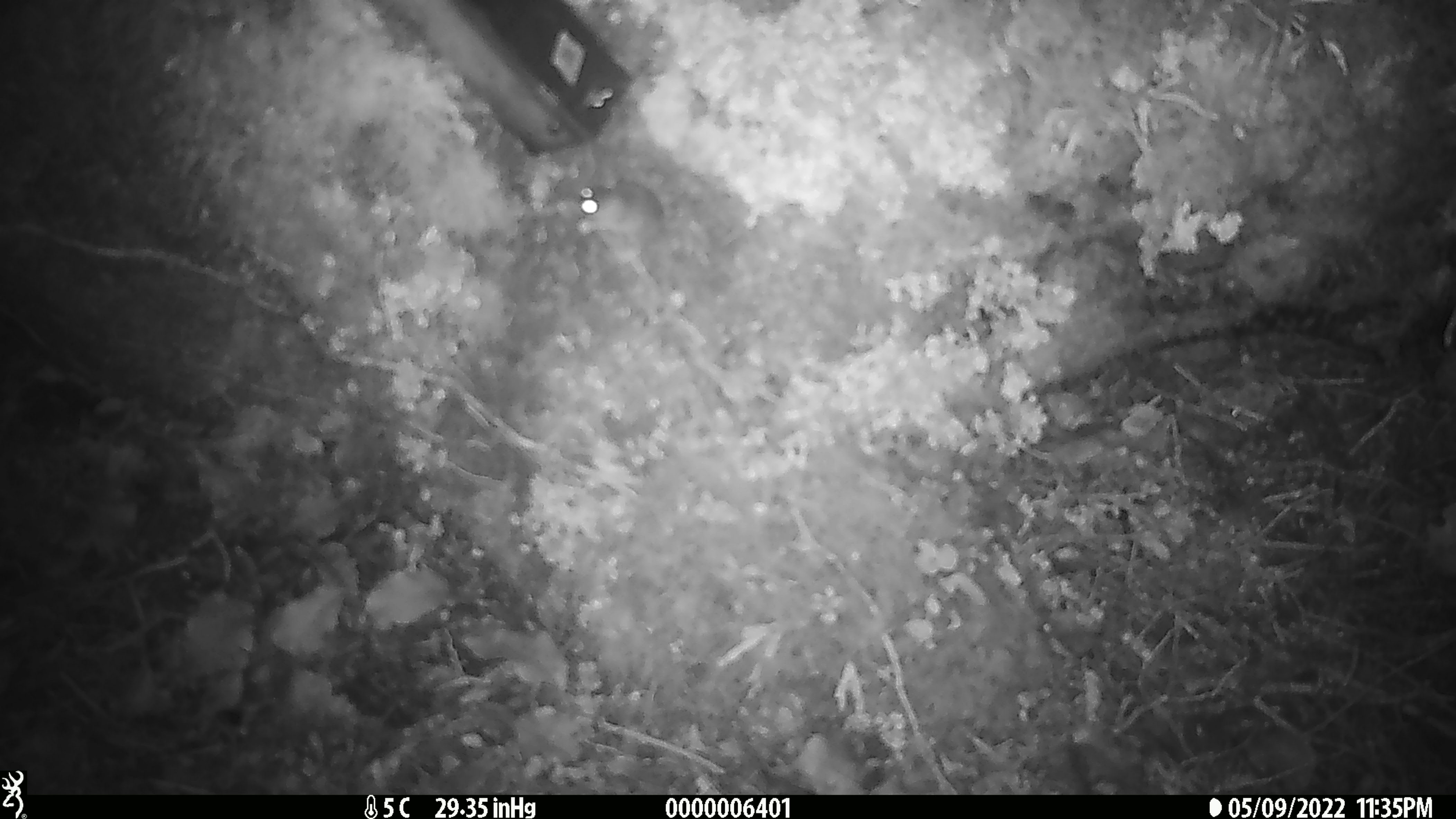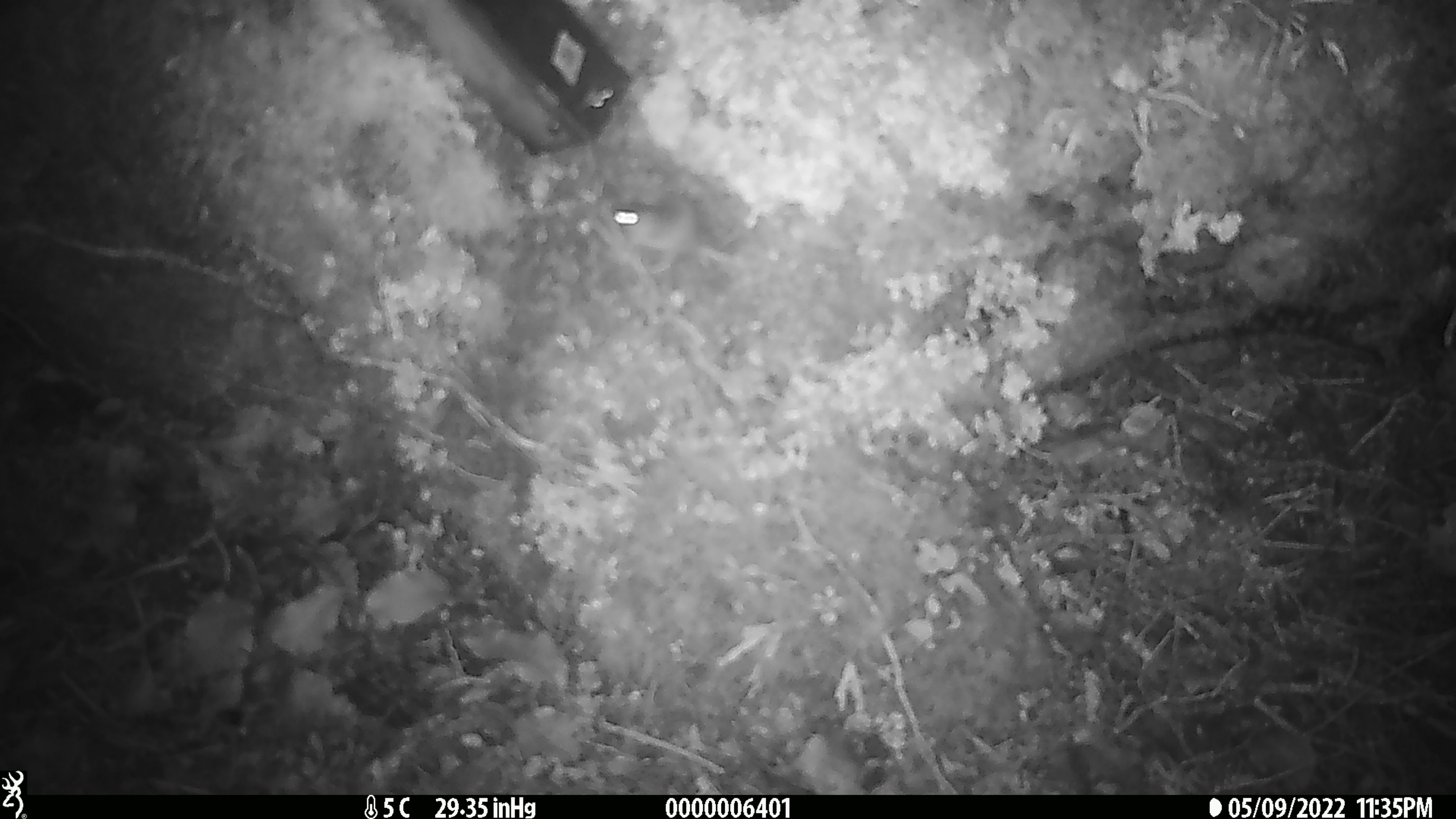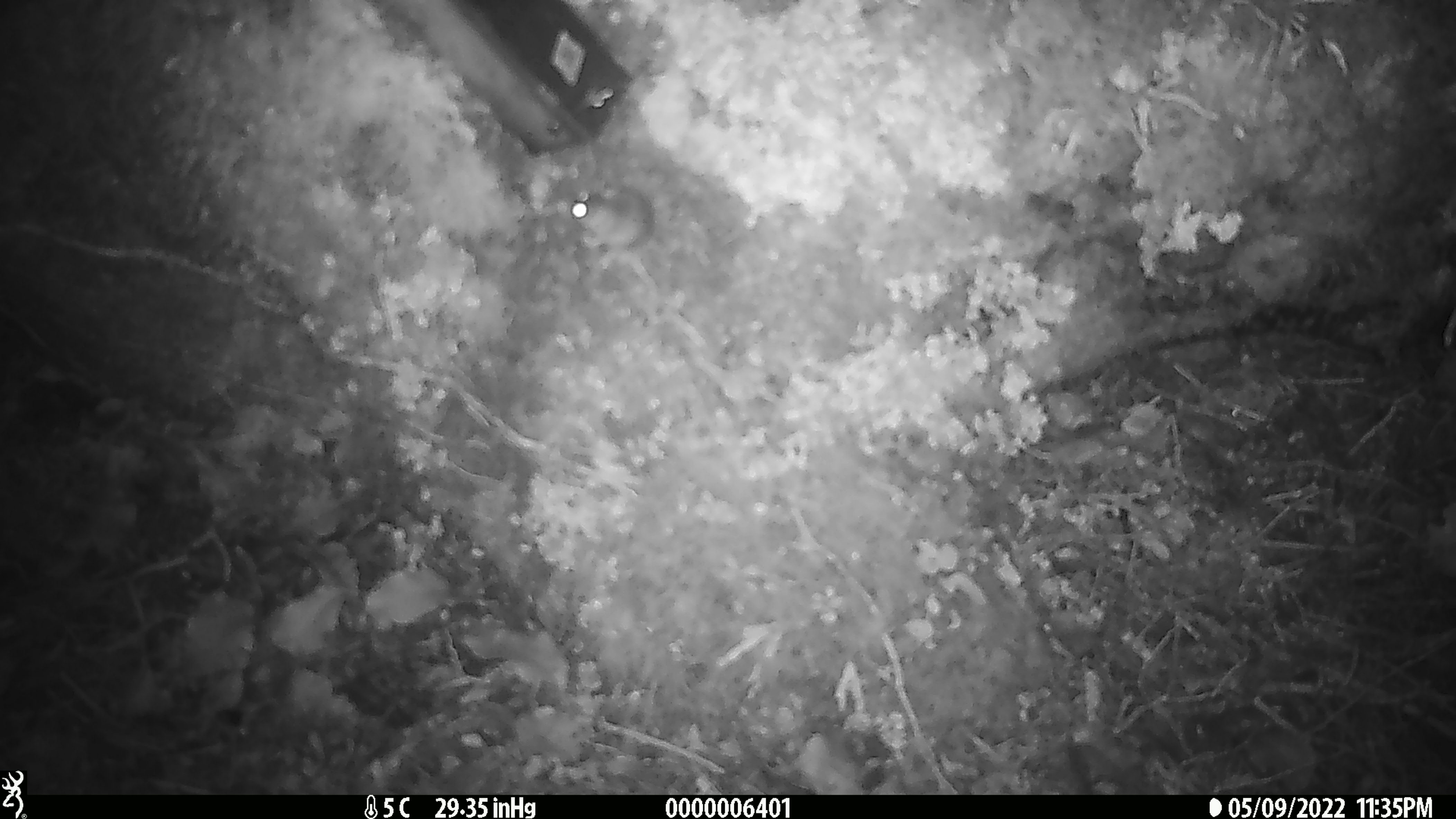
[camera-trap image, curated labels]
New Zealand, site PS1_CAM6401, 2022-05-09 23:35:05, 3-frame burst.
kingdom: Animalia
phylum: Chordata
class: Mammalia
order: Rodentia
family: Muridae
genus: Mus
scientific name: Mus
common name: mouse